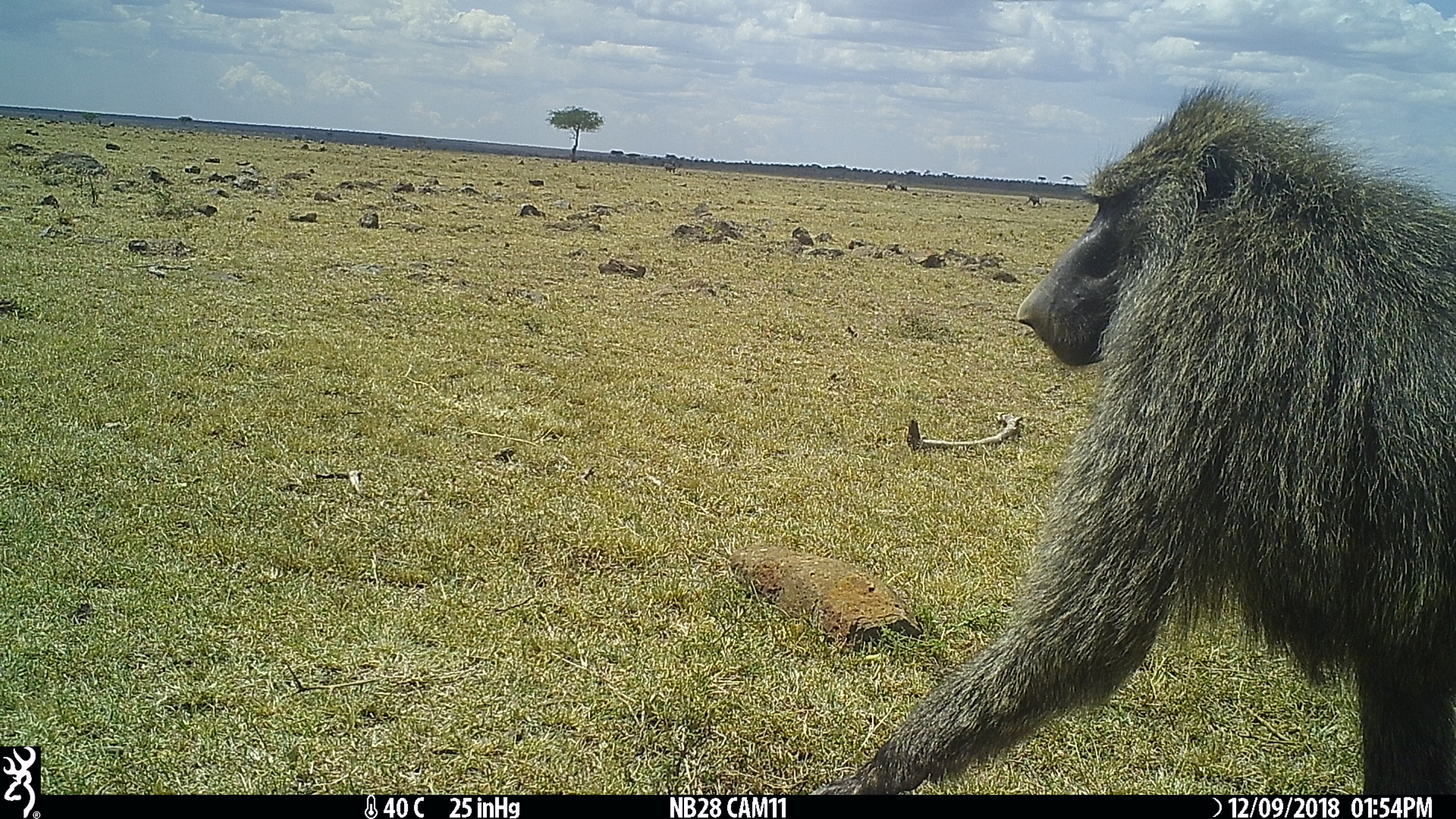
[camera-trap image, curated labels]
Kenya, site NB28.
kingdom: Animalia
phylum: Chordata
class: Mammalia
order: Primates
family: Cercopithecidae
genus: Papio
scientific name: Papio anubis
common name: olive baboon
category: baboon